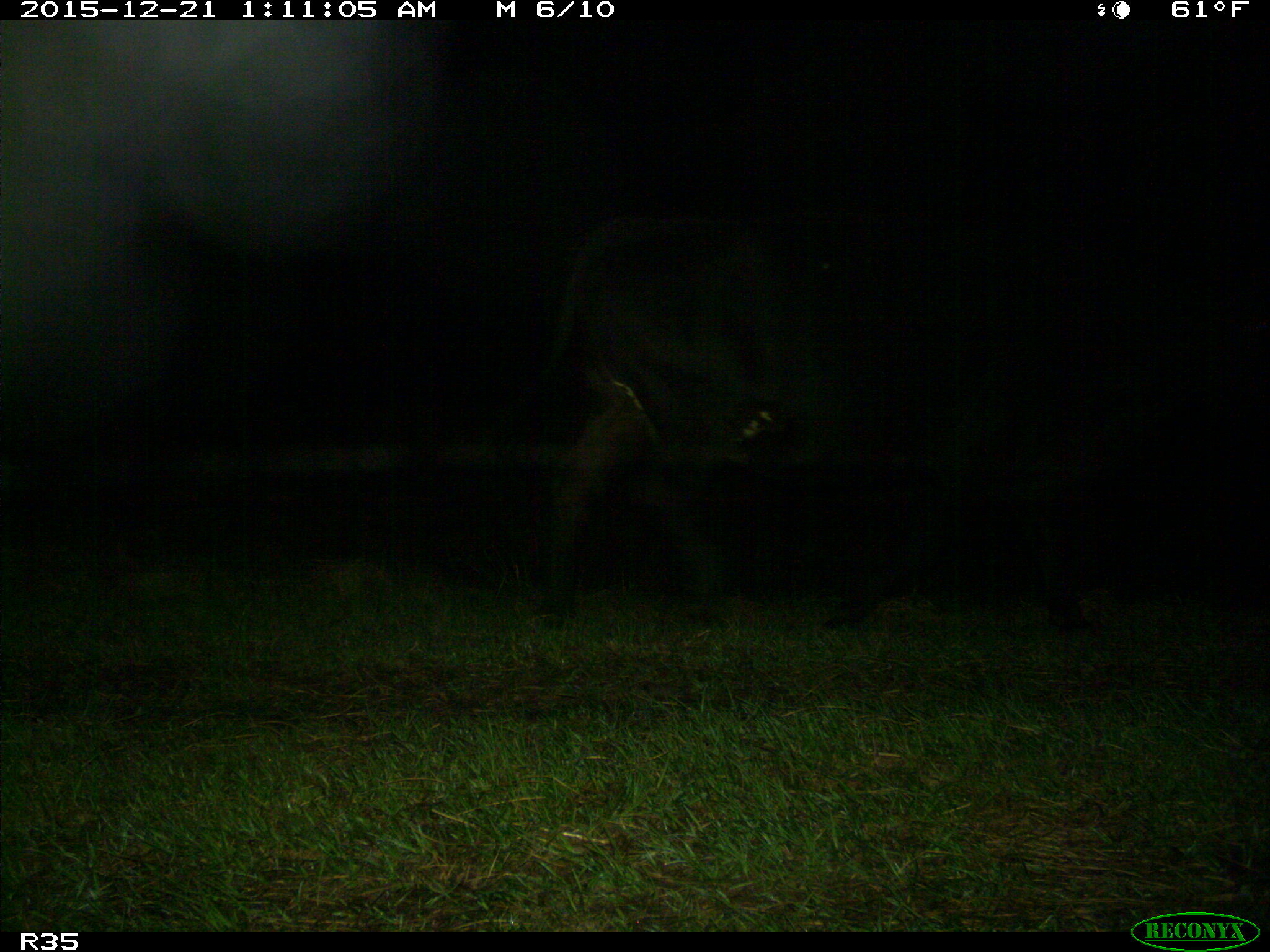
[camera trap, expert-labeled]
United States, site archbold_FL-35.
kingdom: Animalia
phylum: Chordata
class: Mammalia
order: Artiodactyla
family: Bovidae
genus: Bos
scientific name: Bos taurus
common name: domestic cow